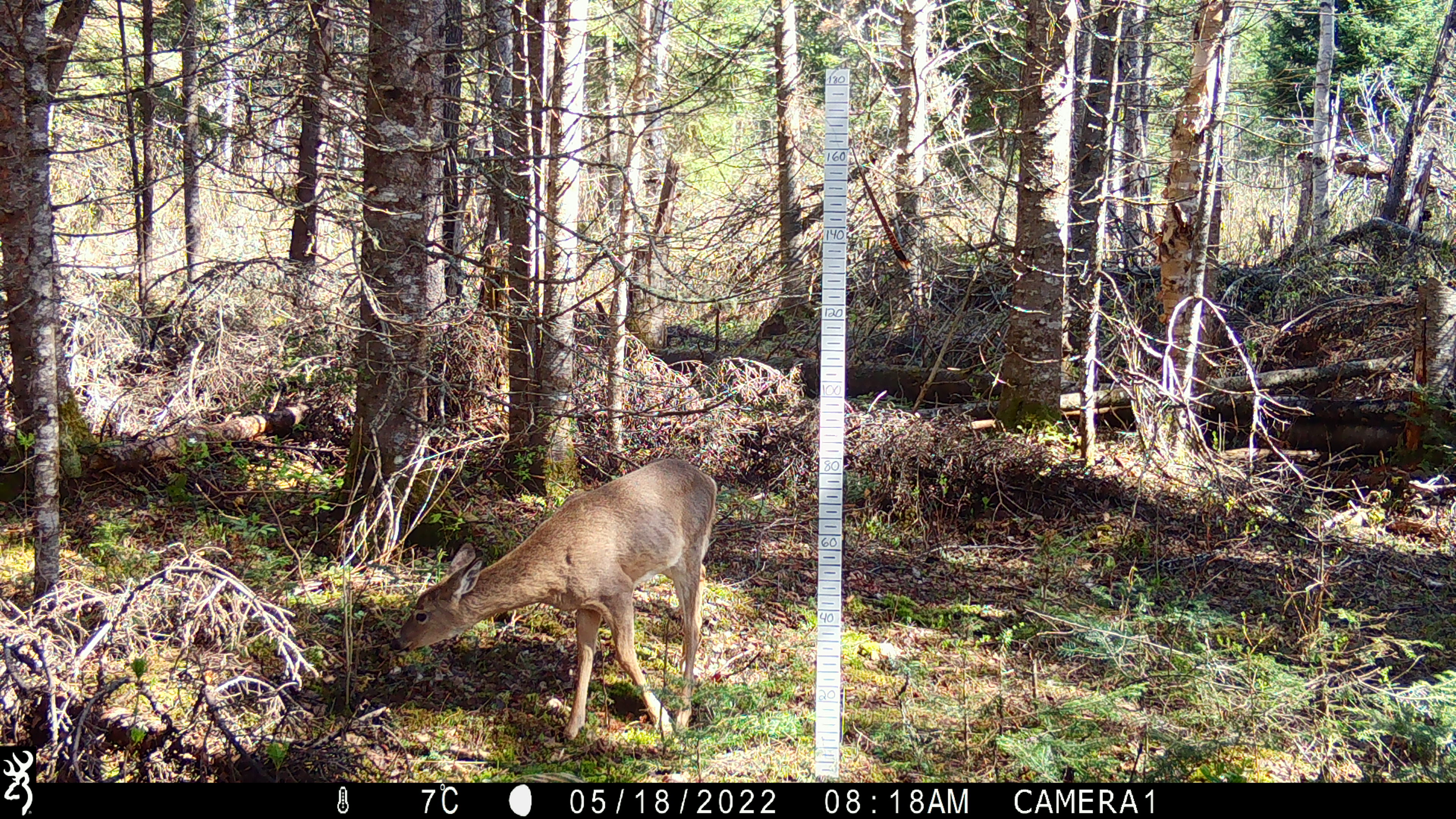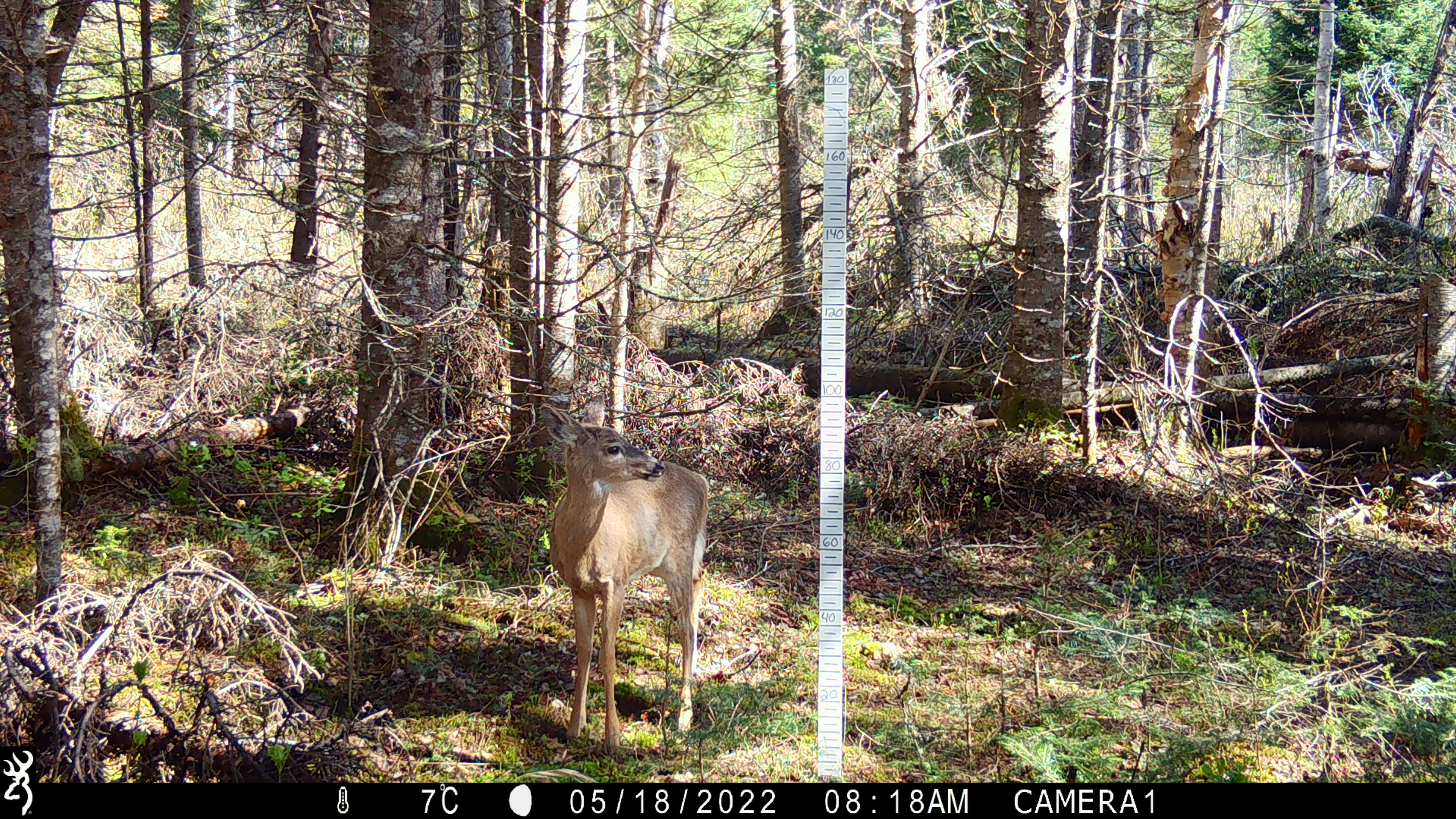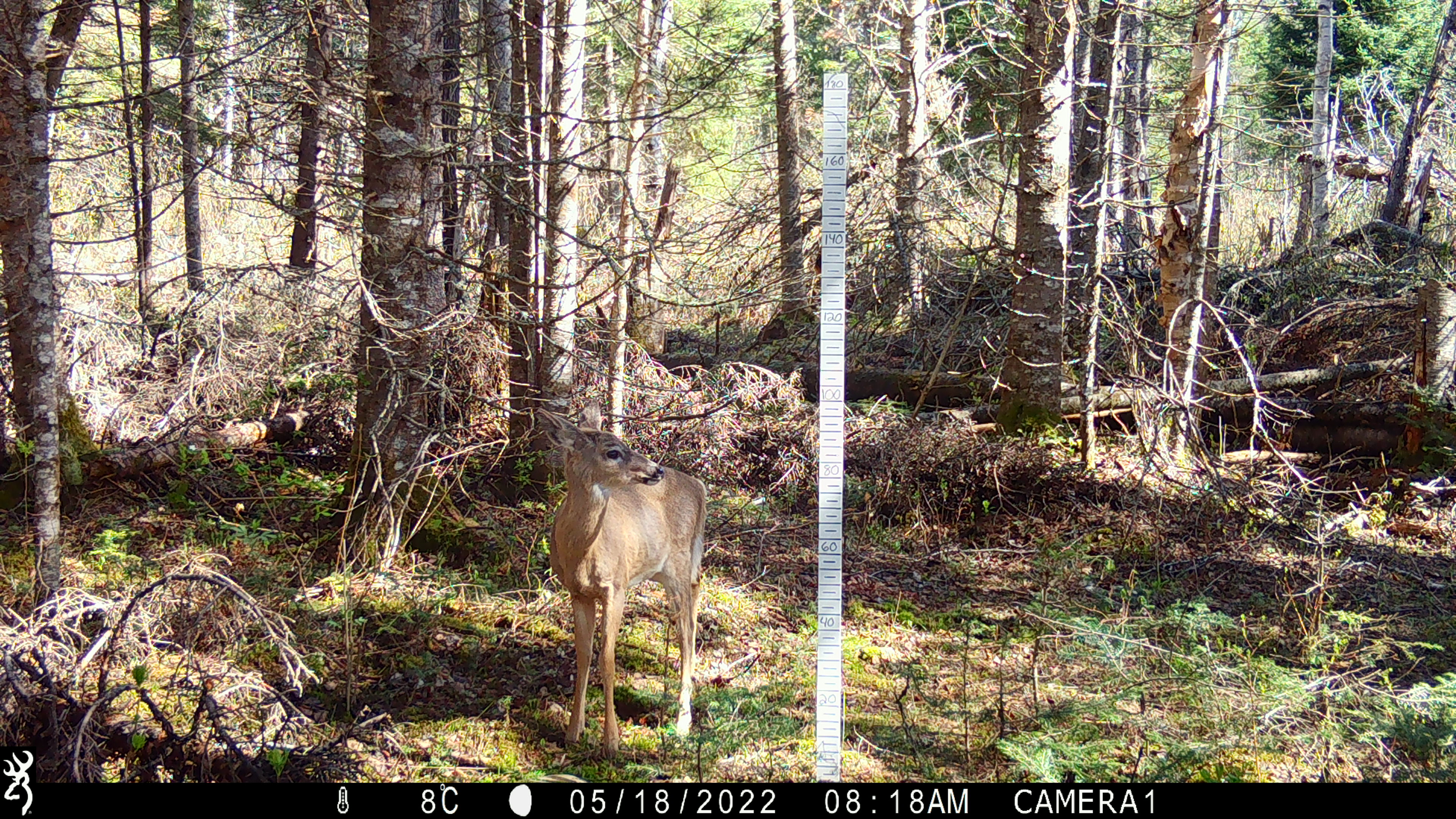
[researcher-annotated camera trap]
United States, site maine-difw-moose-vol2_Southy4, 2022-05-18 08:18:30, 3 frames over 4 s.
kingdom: Animalia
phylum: Chordata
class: Mammalia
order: Artiodactyla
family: Cervidae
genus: Odocoileus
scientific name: Odocoileus virginianus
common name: white-tailed deer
White-tailed deer (Odocoileus virginianus).